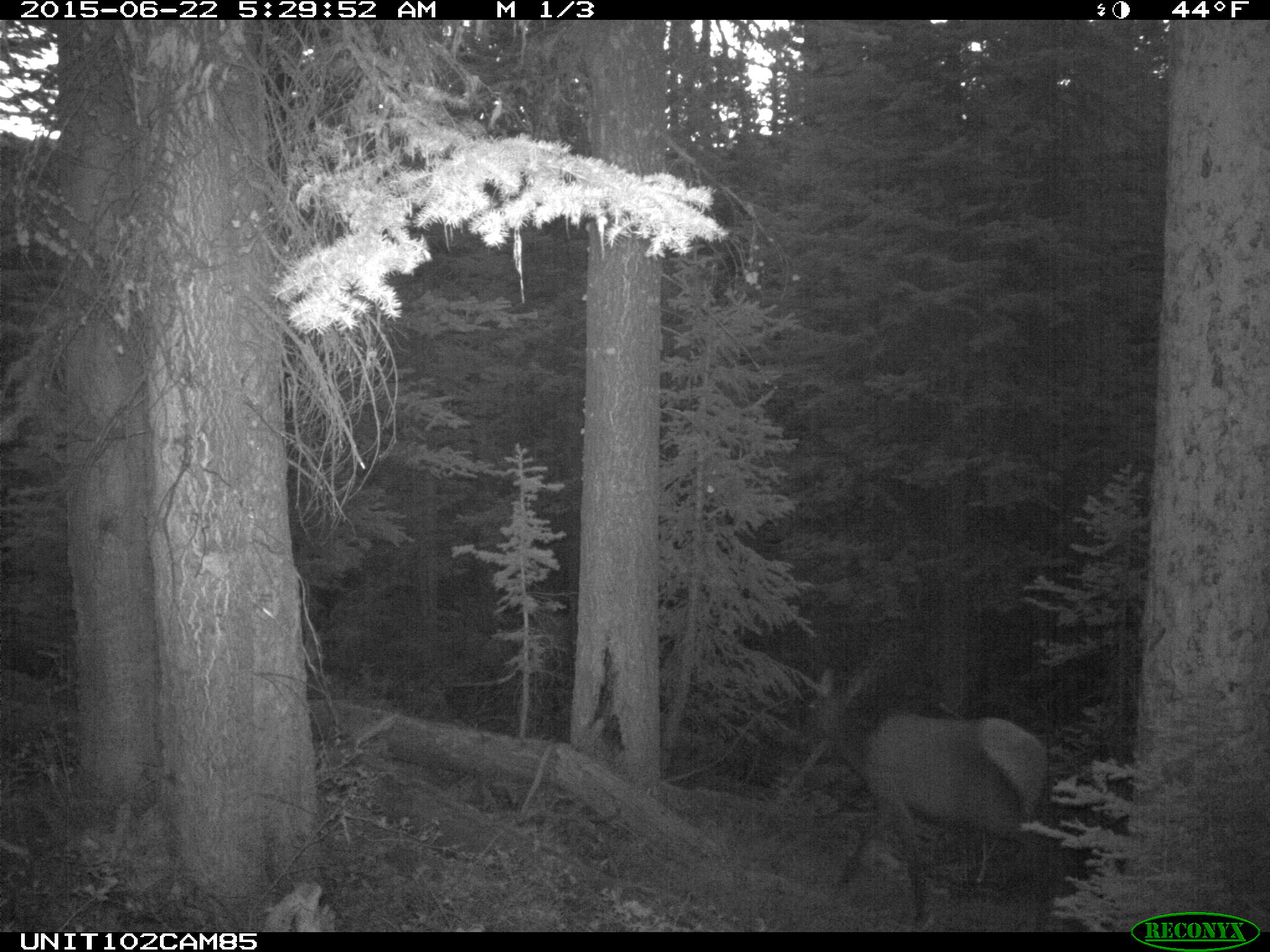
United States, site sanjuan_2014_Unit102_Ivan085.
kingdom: Animalia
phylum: Chordata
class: Mammalia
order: Artiodactyla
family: Cervidae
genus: Cervus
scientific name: Cervus elaphus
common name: red deer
Cervus elaphus (red deer).